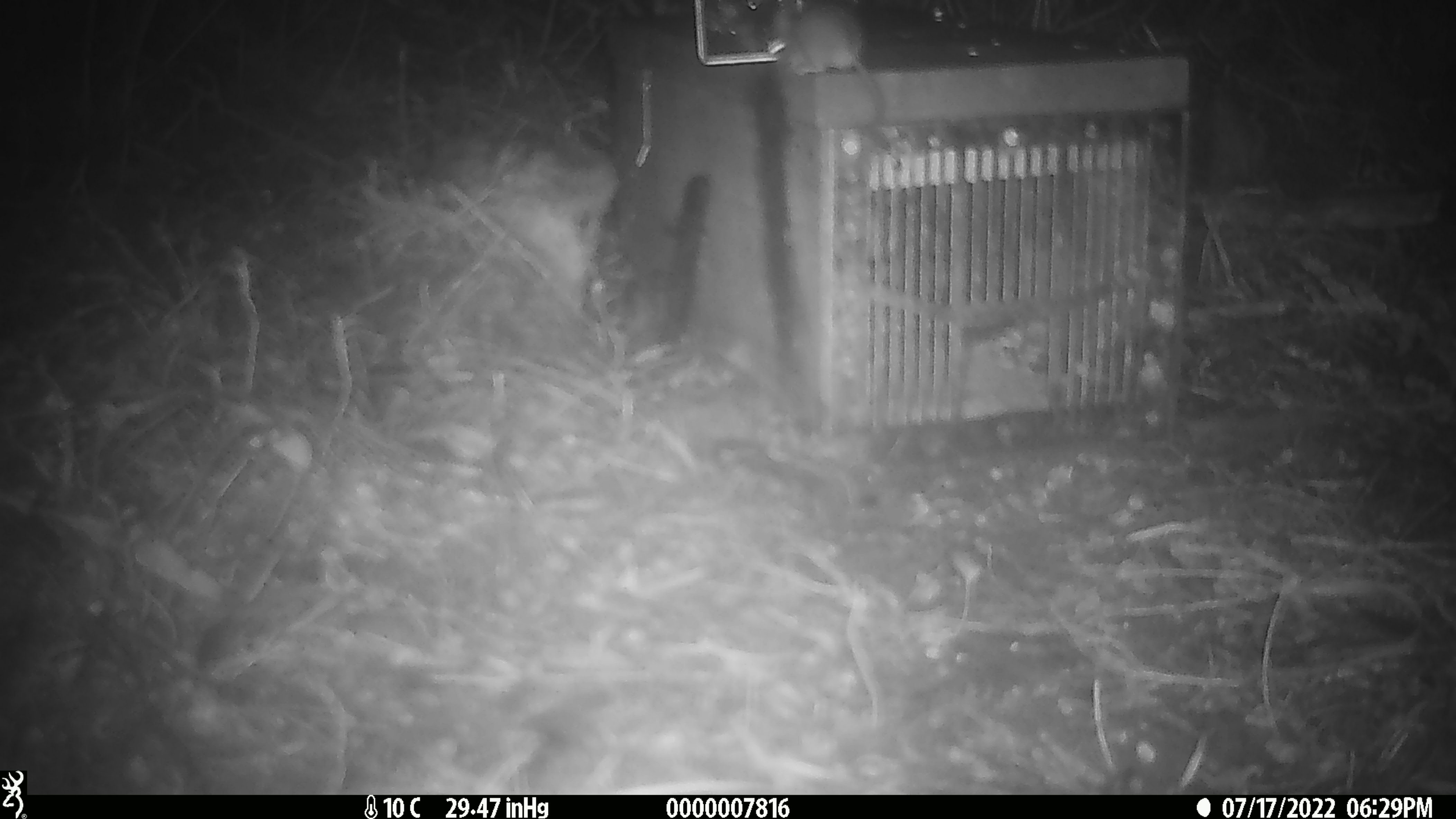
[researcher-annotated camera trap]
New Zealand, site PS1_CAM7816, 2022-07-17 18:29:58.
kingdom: Animalia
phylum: Chordata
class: Mammalia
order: Rodentia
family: Muridae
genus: Mus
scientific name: Mus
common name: mouse